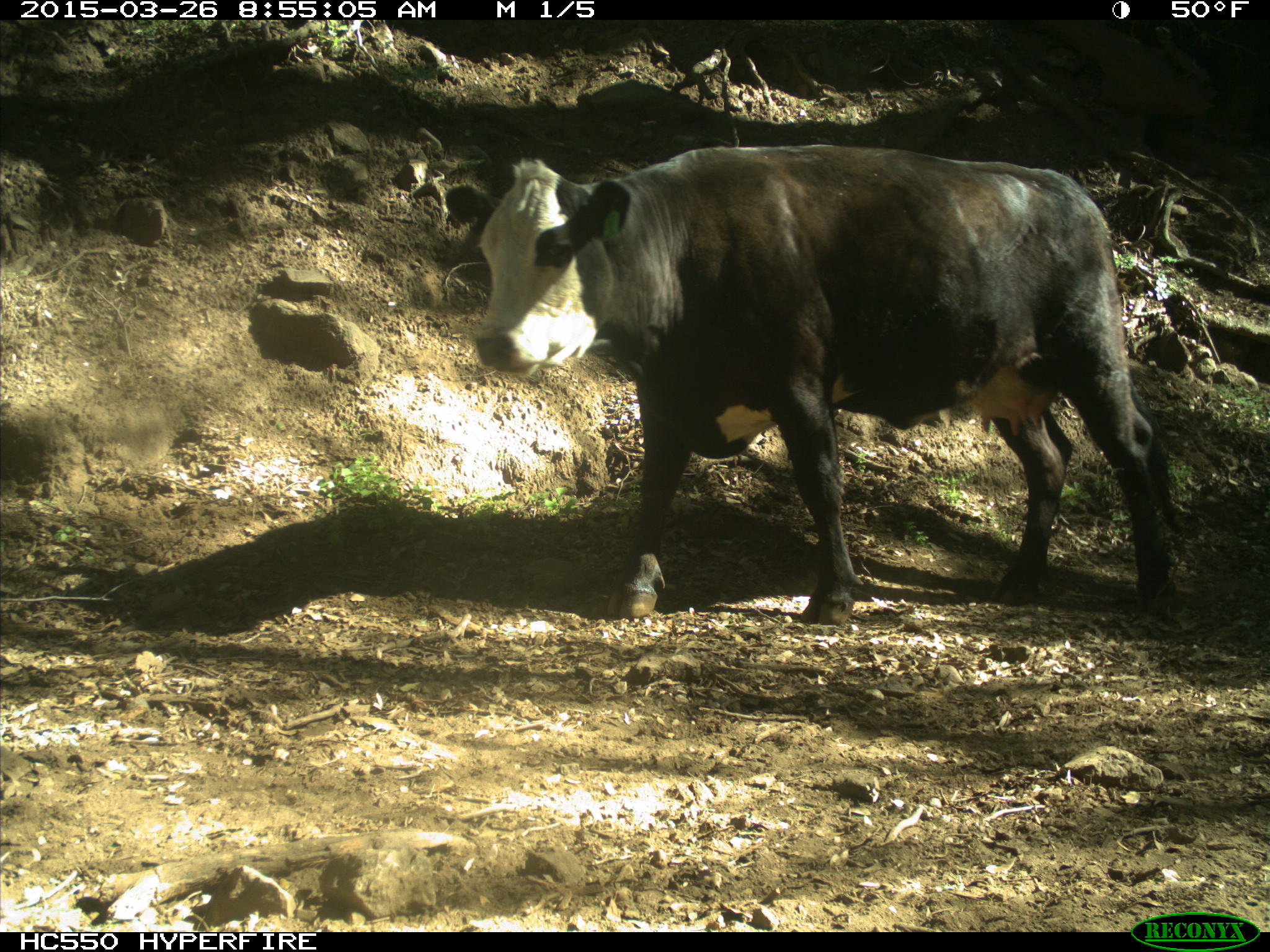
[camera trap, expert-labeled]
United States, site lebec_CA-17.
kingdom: Animalia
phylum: Chordata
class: Mammalia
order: Artiodactyla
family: Bovidae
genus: Bos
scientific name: Bos taurus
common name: domestic cow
Bos taurus (domestic cow).